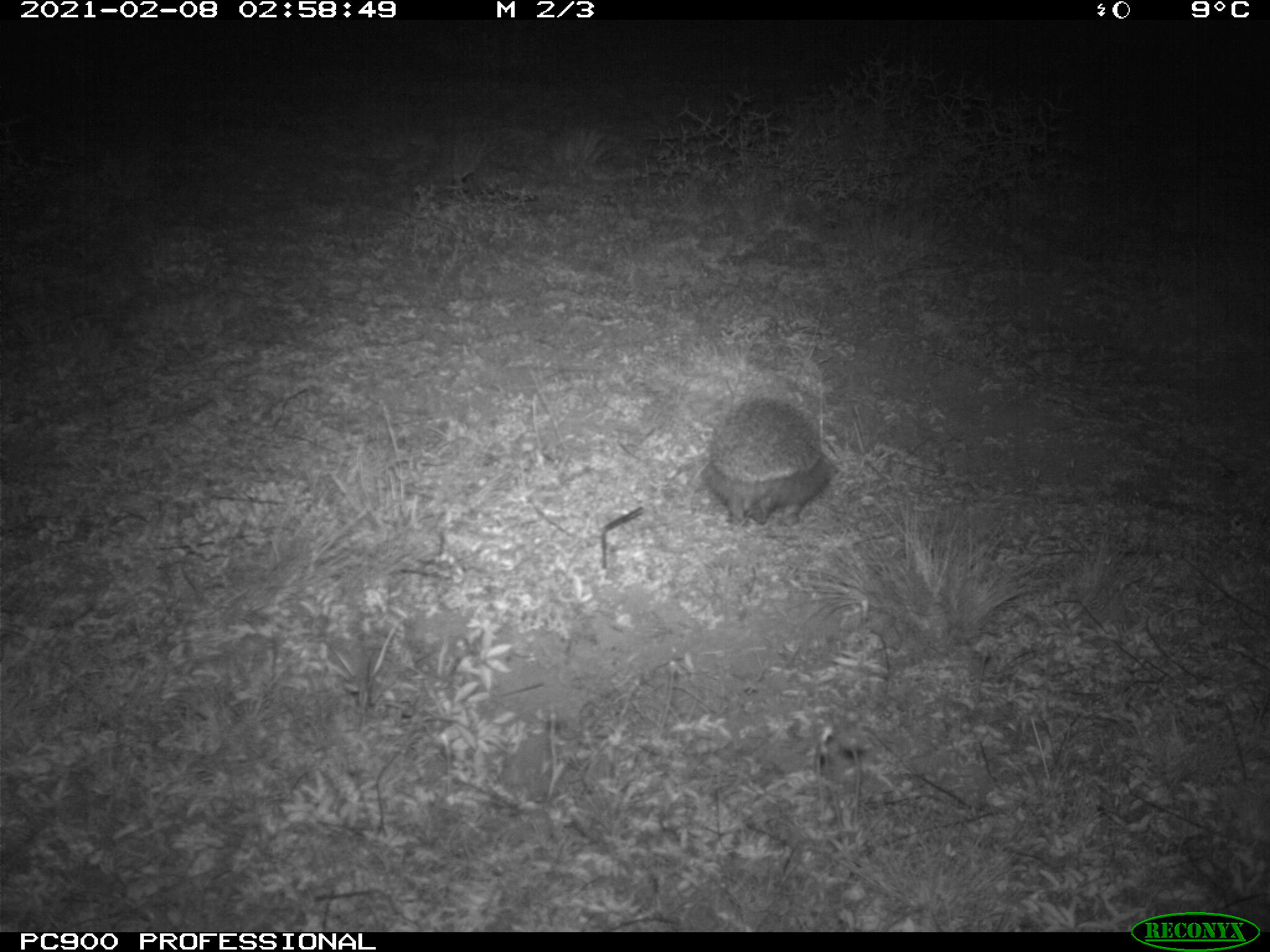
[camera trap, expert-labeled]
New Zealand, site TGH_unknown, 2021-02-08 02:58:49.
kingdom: Animalia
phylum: Chordata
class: Mammalia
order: Eulipotyphla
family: Erinaceidae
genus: Erinaceus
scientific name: Erinaceus europaeus europaeus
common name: european hedgehog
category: hedgehog